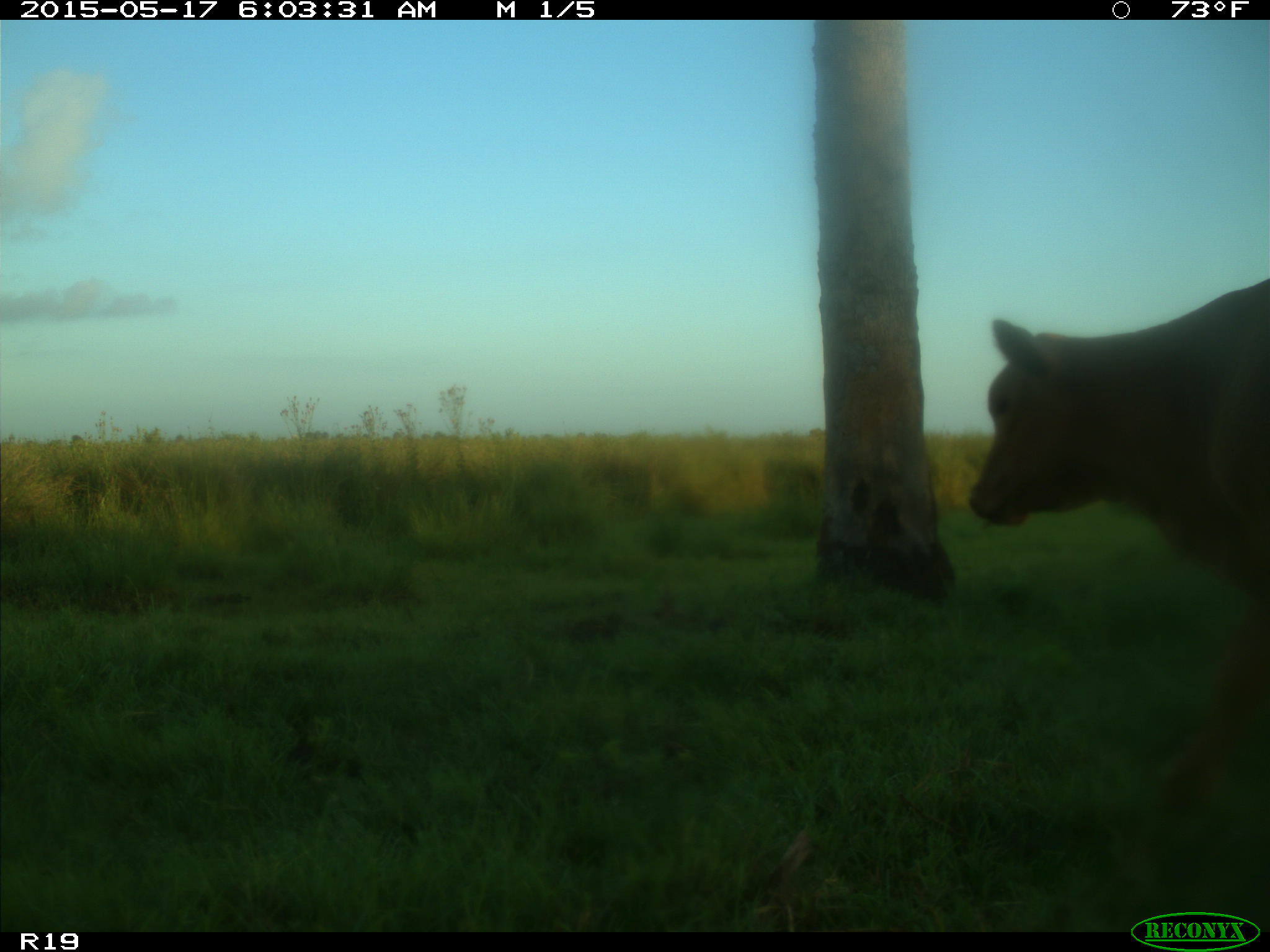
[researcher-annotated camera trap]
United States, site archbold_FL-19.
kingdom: Animalia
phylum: Chordata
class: Mammalia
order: Artiodactyla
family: Bovidae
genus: Bos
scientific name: Bos taurus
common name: domestic cow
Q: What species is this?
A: Bos taurus (domestic cow).